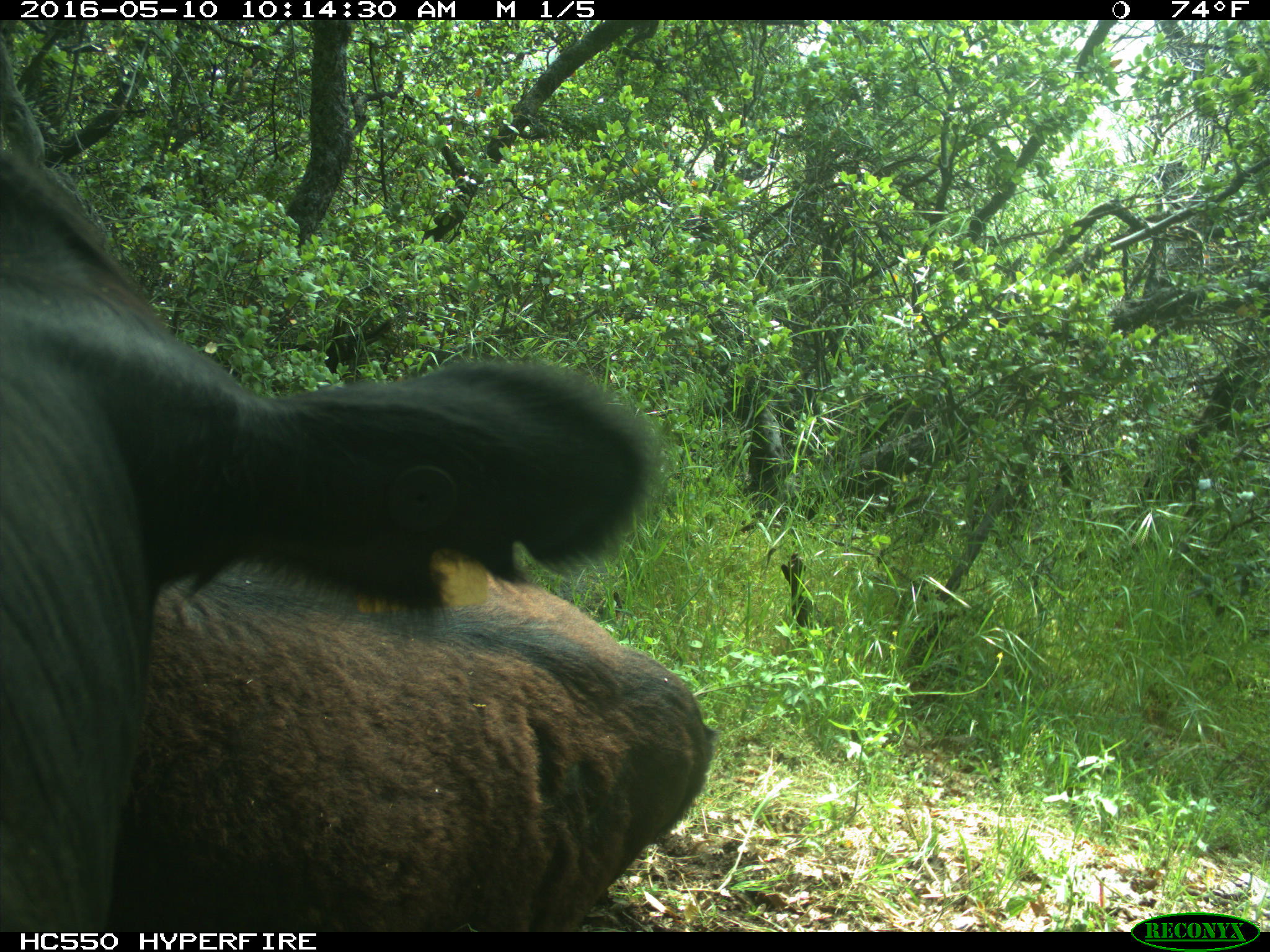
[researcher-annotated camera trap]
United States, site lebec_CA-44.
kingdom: Animalia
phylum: Chordata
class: Mammalia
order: Artiodactyla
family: Bovidae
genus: Bos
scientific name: Bos taurus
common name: domestic cow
Bos taurus (domestic cow).